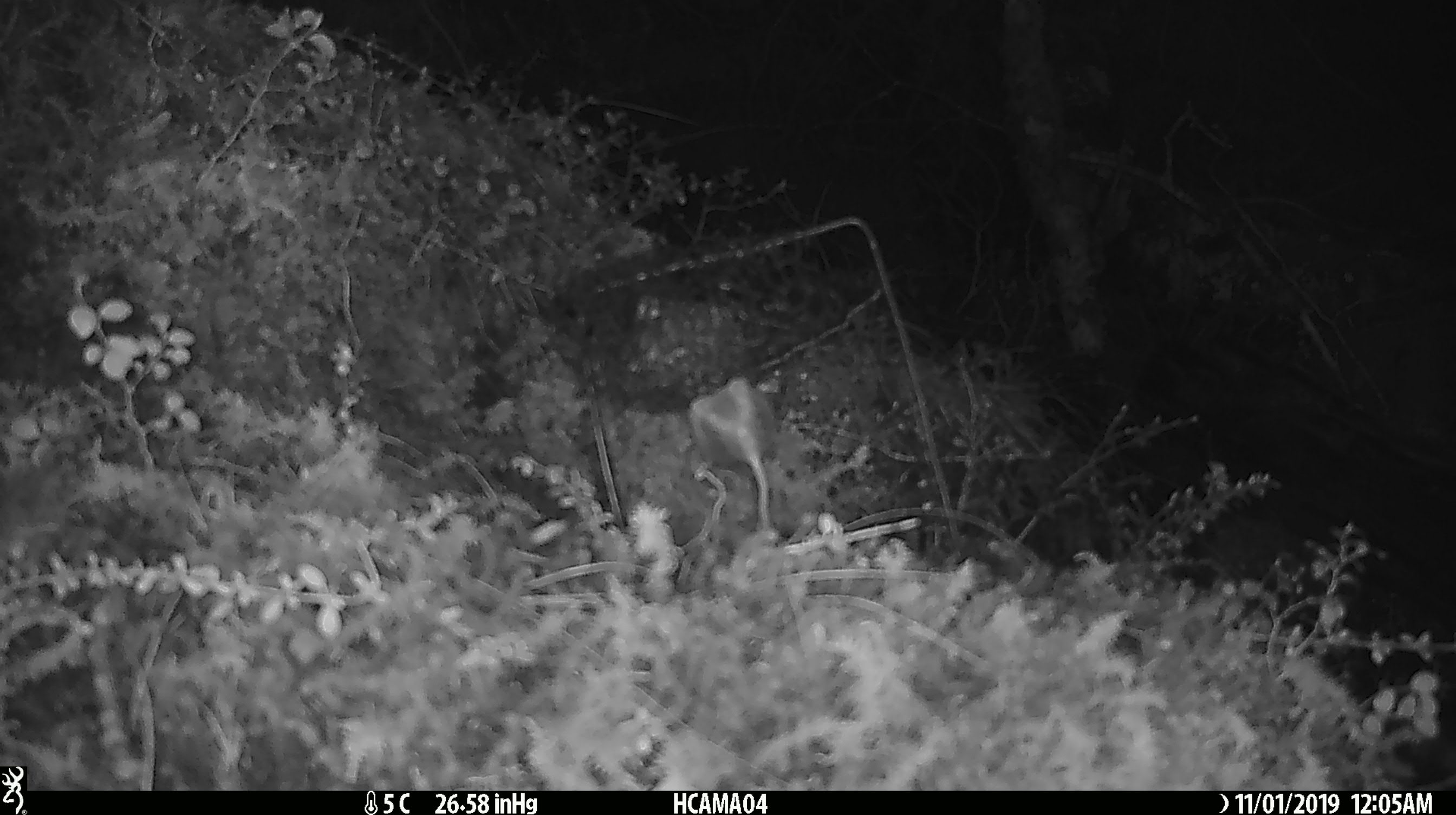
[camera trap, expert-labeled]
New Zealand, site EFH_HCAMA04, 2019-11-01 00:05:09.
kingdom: Animalia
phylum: Chordata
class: Mammalia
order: Rodentia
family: Muridae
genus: Mus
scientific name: Mus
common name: mouse